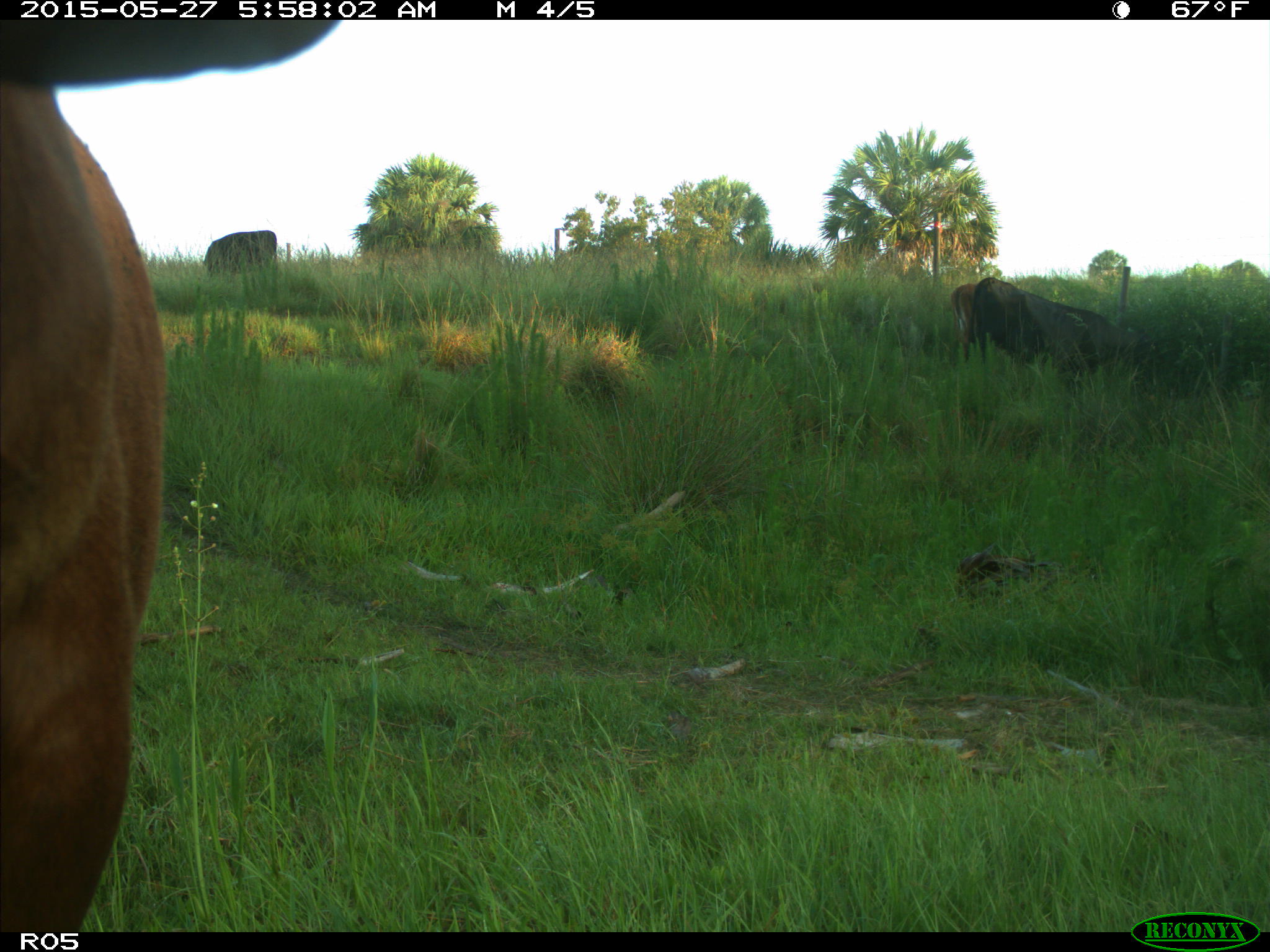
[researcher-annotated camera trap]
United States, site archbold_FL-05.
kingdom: Animalia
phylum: Chordata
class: Mammalia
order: Artiodactyla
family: Bovidae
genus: Bos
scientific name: Bos taurus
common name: domestic cow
Bos taurus (domestic cow).